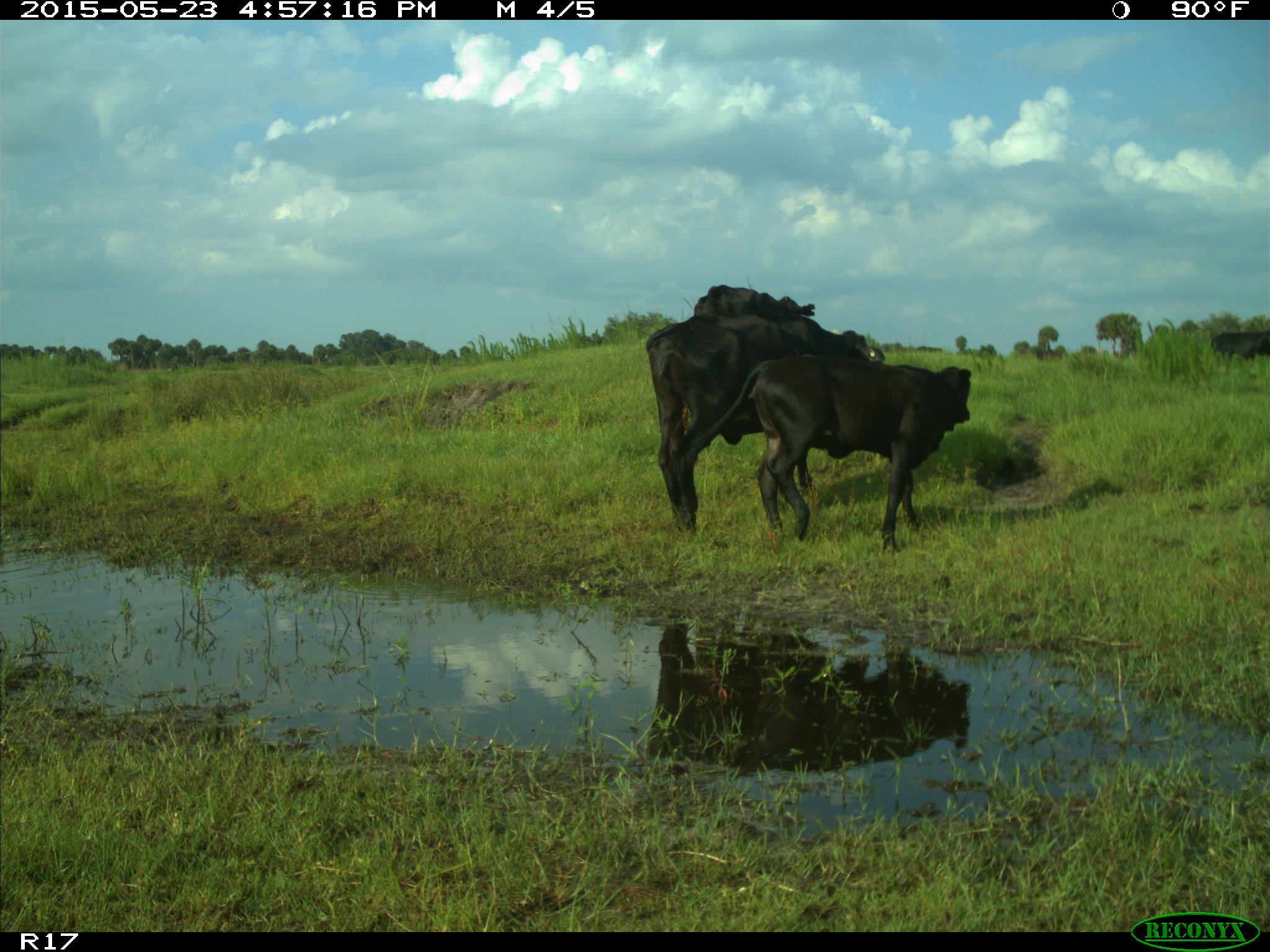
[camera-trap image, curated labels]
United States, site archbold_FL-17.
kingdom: Animalia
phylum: Chordata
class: Mammalia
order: Artiodactyla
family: Bovidae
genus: Bos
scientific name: Bos taurus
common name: domestic cow